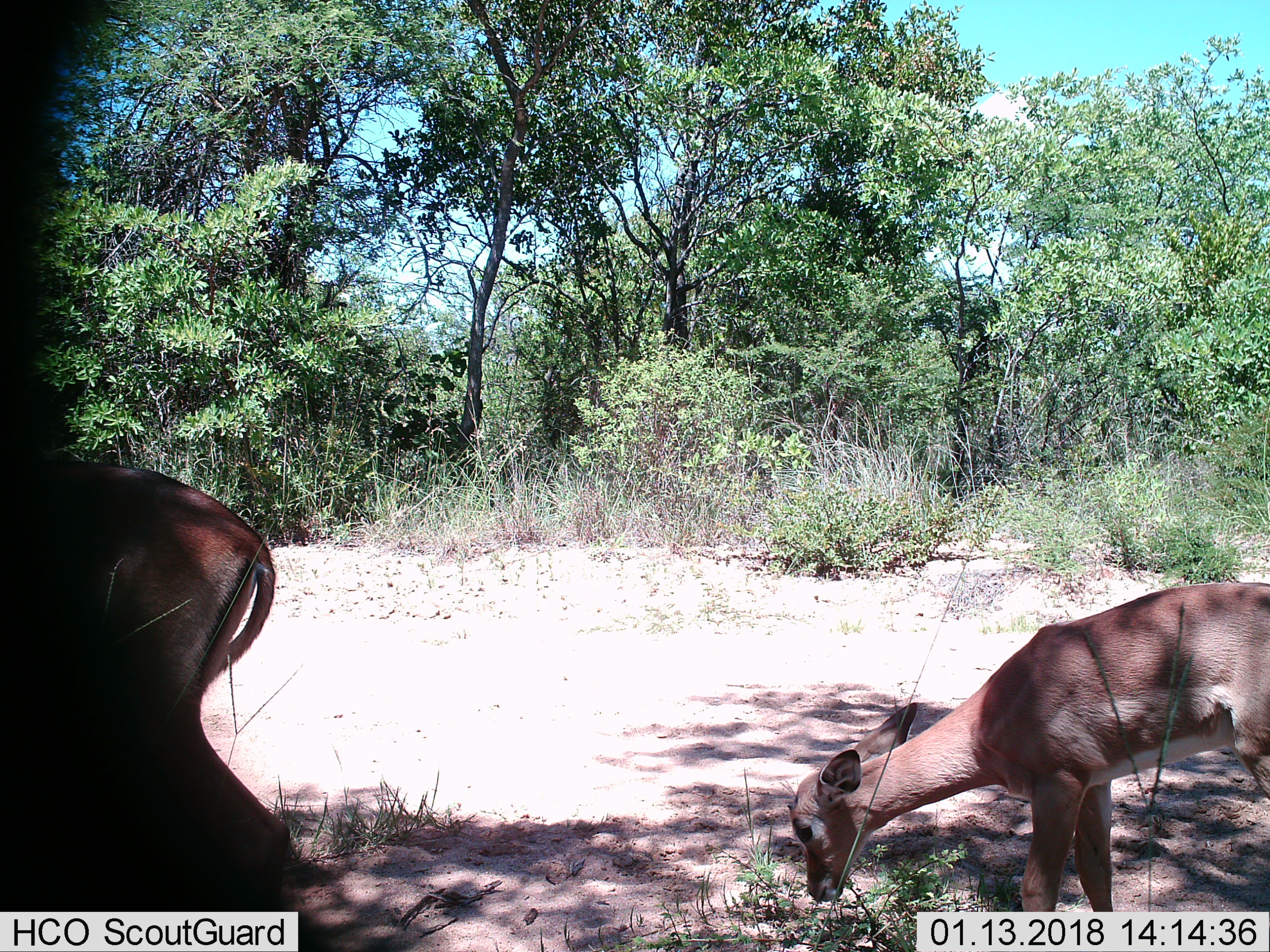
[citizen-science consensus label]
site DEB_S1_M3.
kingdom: Animalia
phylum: Chordata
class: Mammalia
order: Artiodactyla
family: Bovidae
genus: Aepyceros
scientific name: Aepyceros melampus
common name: impala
Impala (Aepyceros melampus), count 2. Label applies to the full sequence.